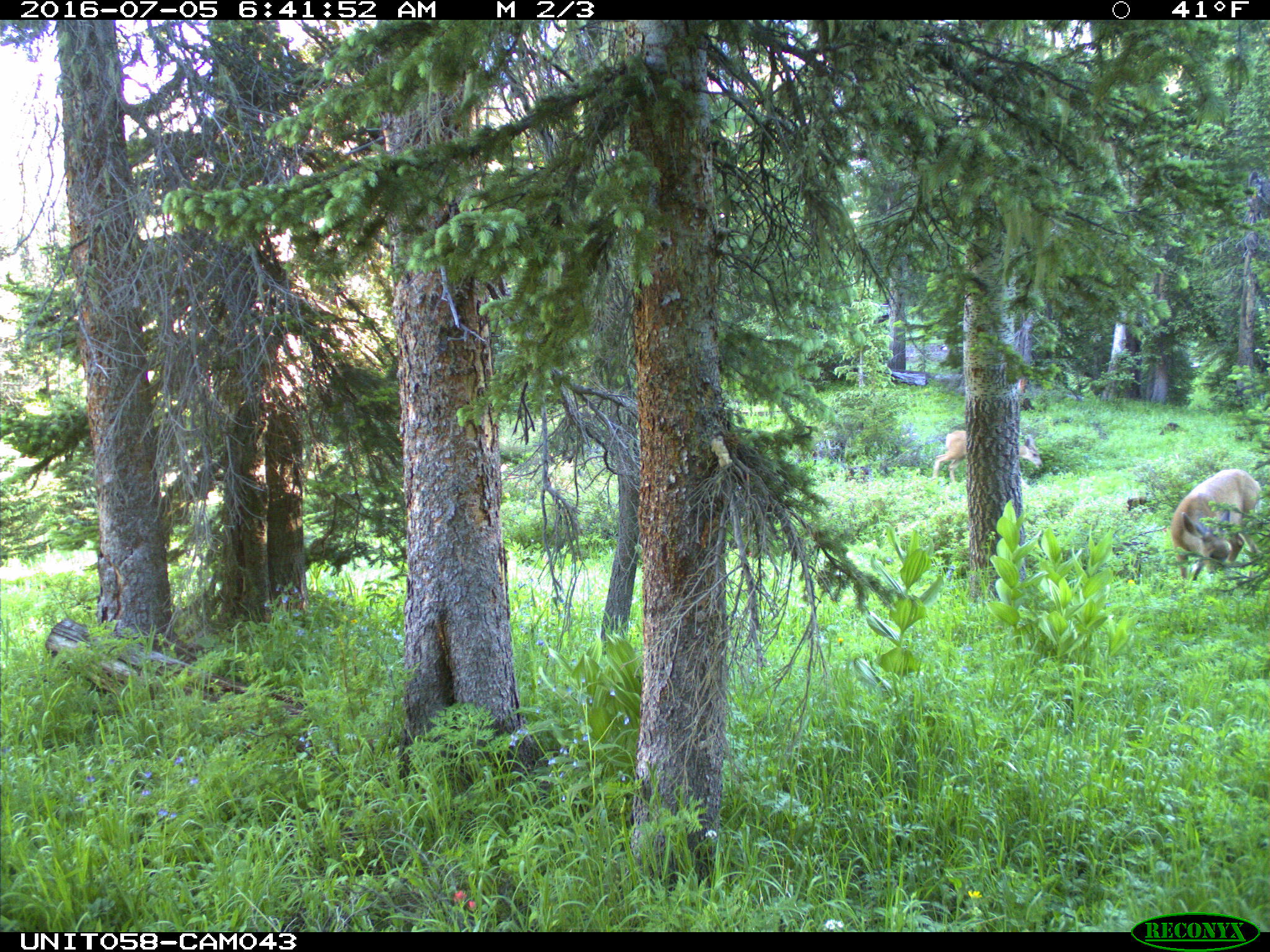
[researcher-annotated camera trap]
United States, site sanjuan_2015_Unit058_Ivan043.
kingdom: Animalia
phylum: Chordata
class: Mammalia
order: Artiodactyla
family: Cervidae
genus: Odocoileus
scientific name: Odocoileus hemionus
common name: mule deer